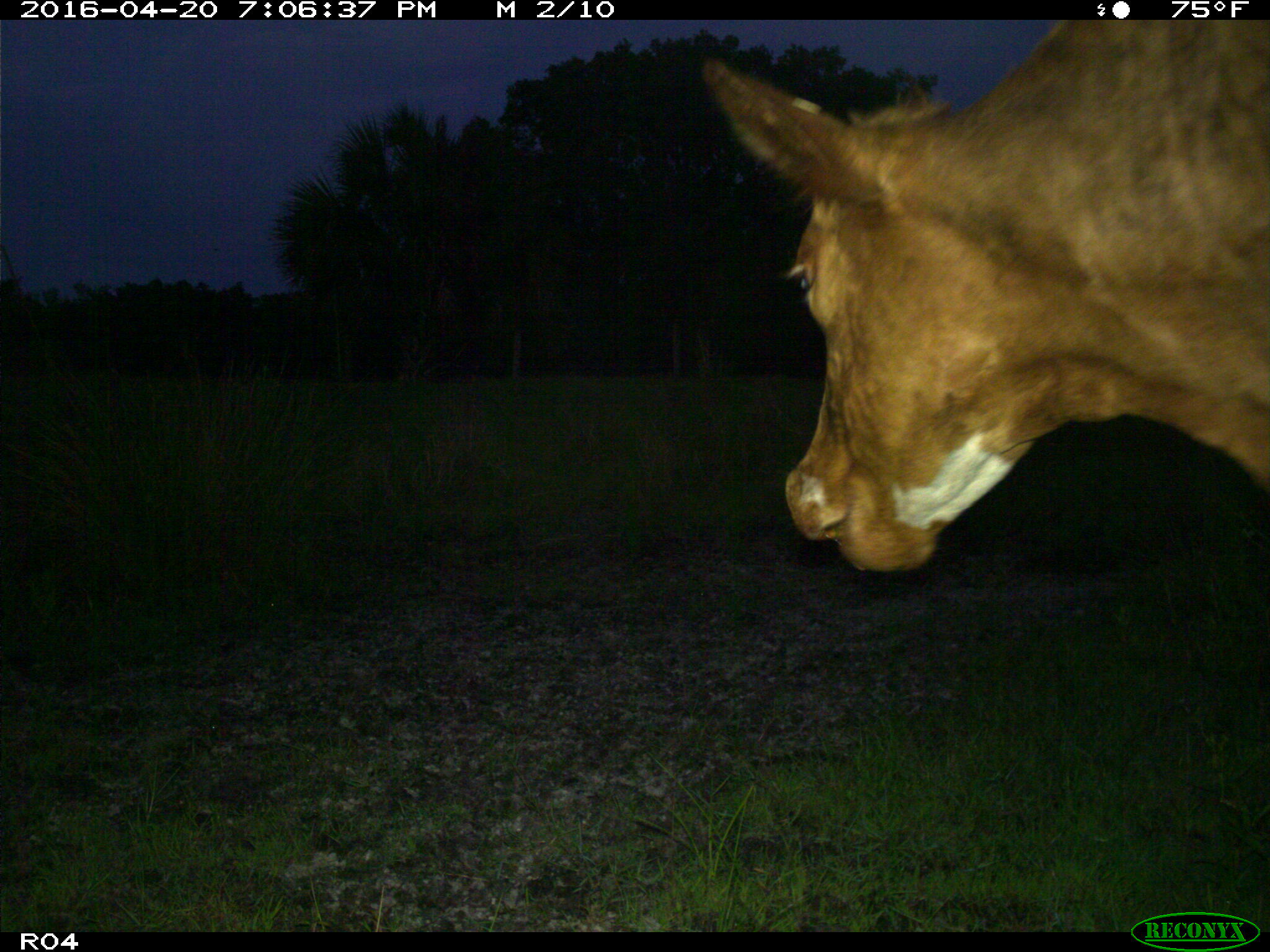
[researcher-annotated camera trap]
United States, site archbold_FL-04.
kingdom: Animalia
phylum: Chordata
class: Mammalia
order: Artiodactyla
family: Bovidae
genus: Bos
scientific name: Bos taurus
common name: domestic cow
Bos taurus (domestic cow).